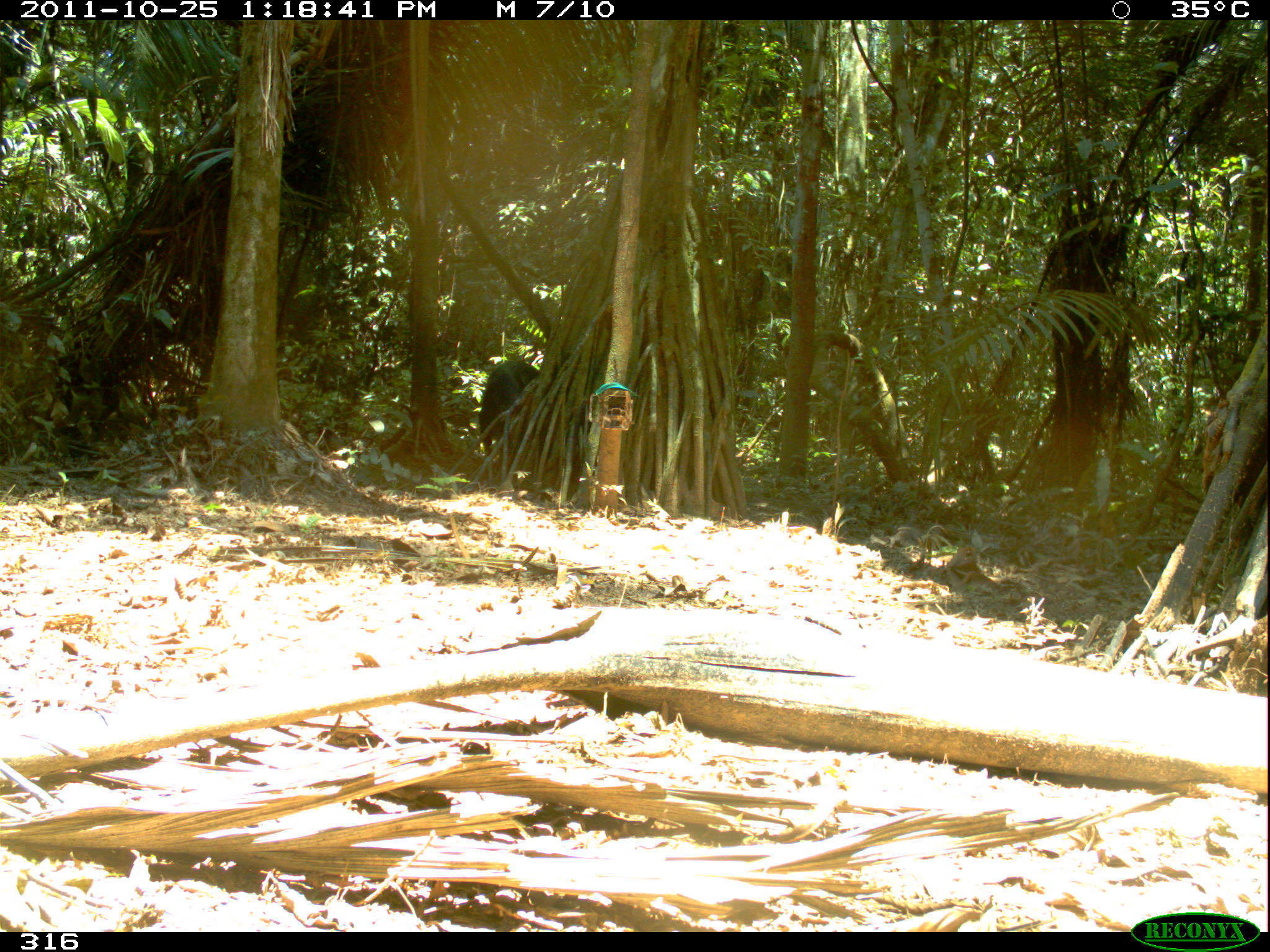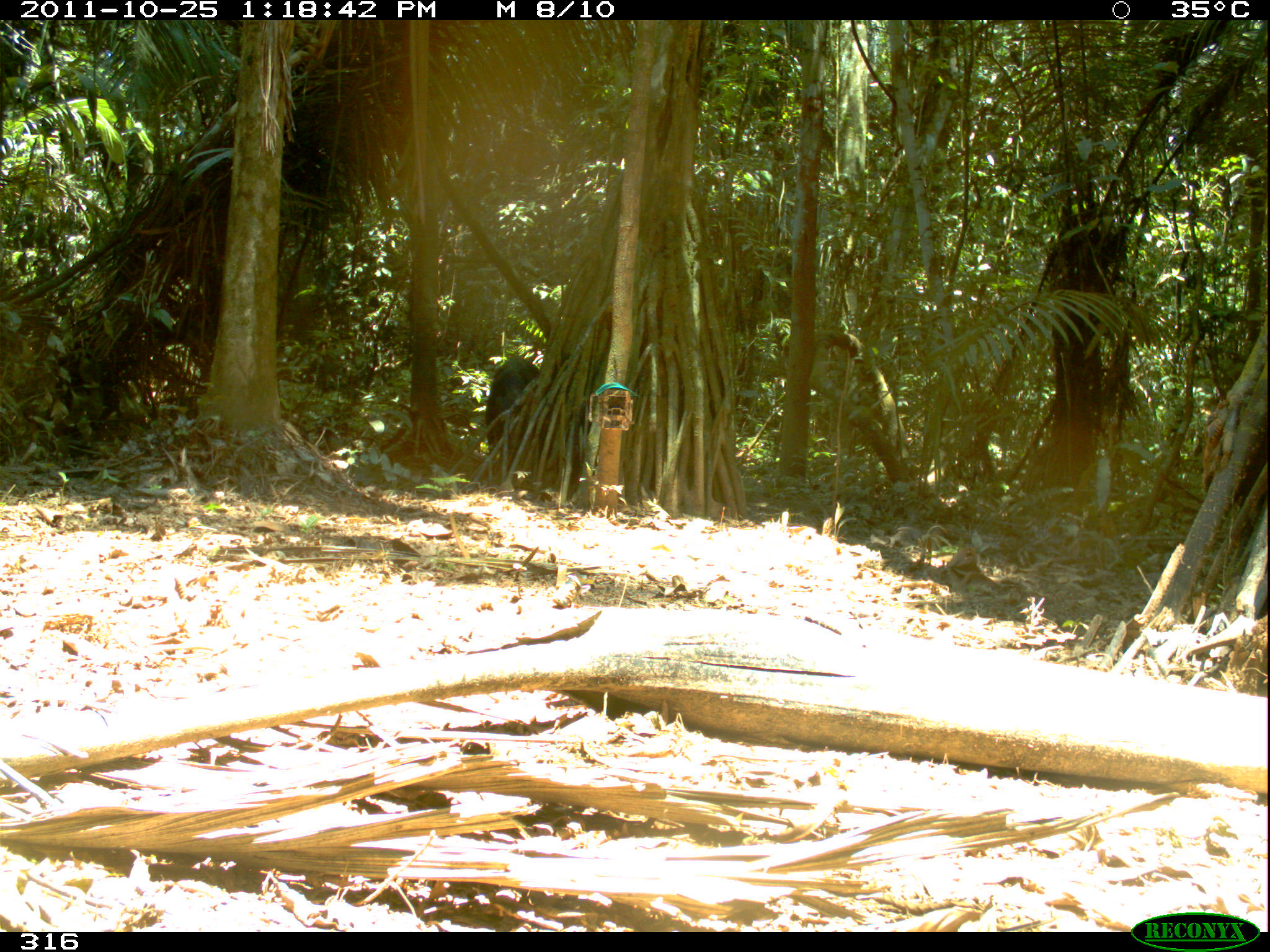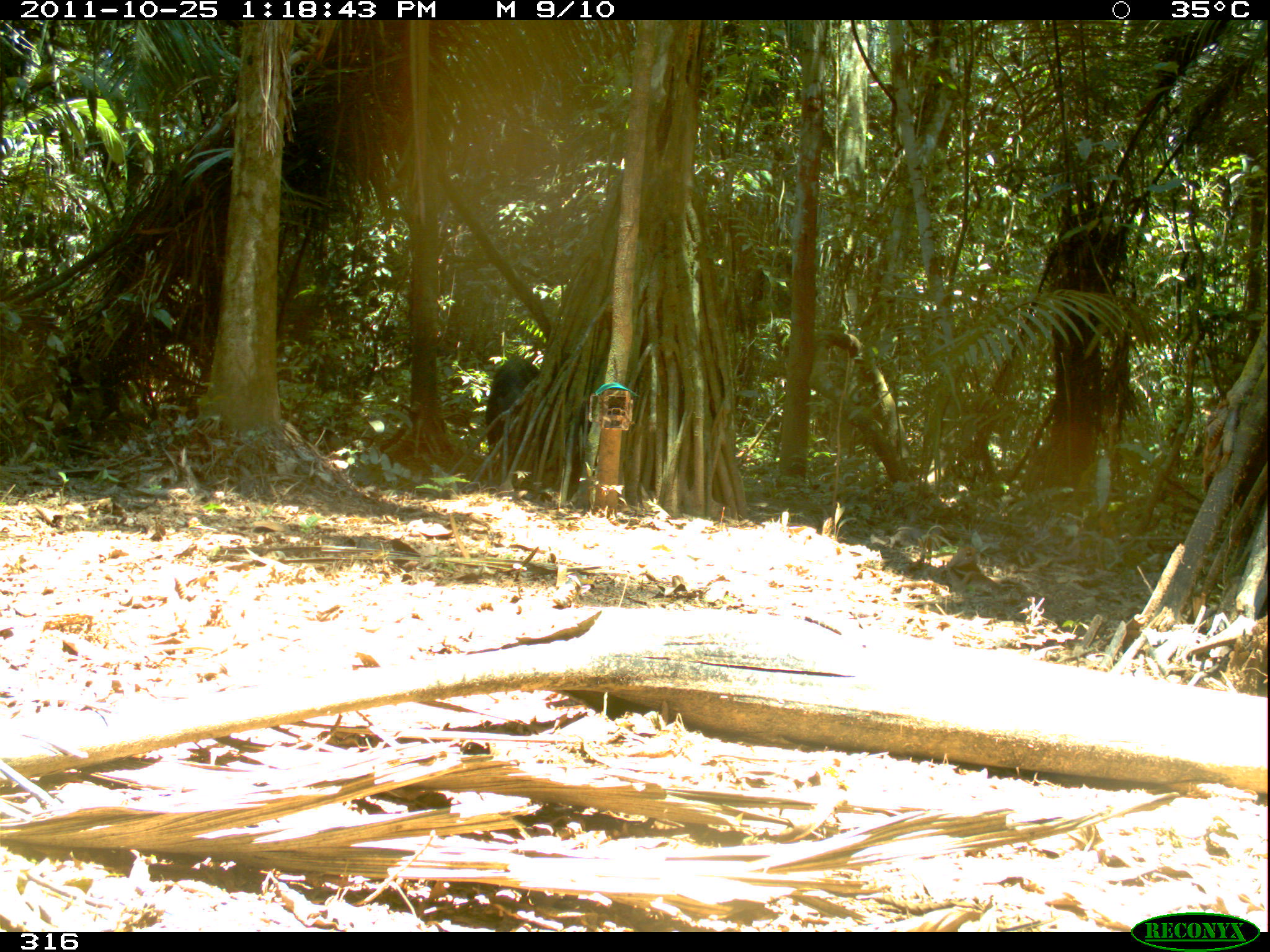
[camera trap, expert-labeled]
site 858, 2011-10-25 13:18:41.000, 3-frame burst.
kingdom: Animalia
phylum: Chordata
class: Mammalia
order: Artiodactyla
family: Tayassuidae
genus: Tayassu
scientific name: Tayassu pecari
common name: white-lipped peccary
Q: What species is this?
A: Tayassu pecari (white-lipped peccary).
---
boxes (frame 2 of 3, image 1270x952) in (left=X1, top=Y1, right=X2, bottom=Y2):
tayassu pecari: (left=483, top=355, right=539, bottom=463)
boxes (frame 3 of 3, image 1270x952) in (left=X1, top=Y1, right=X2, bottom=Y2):
tayassu pecari: (left=482, top=353, right=540, bottom=470)